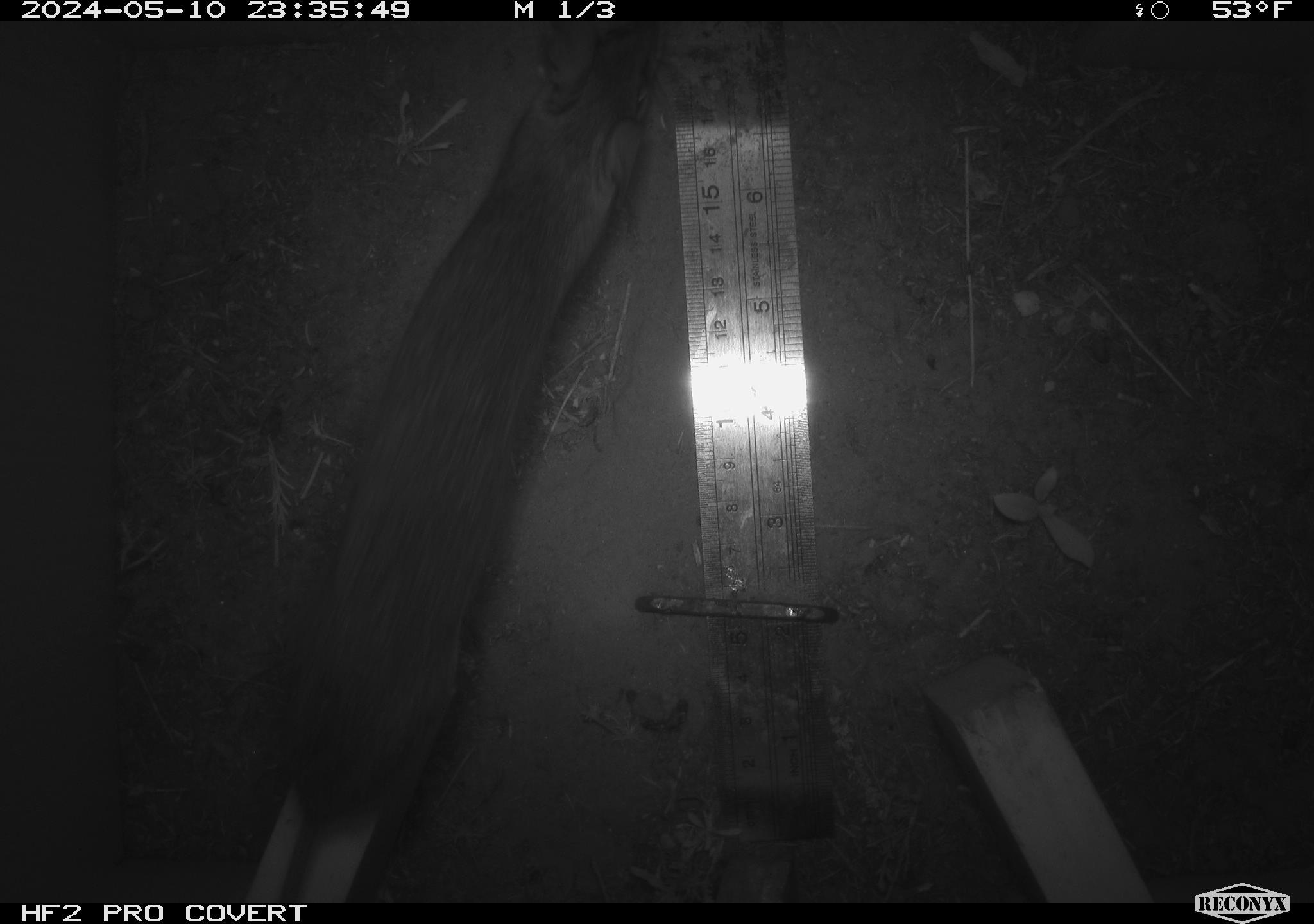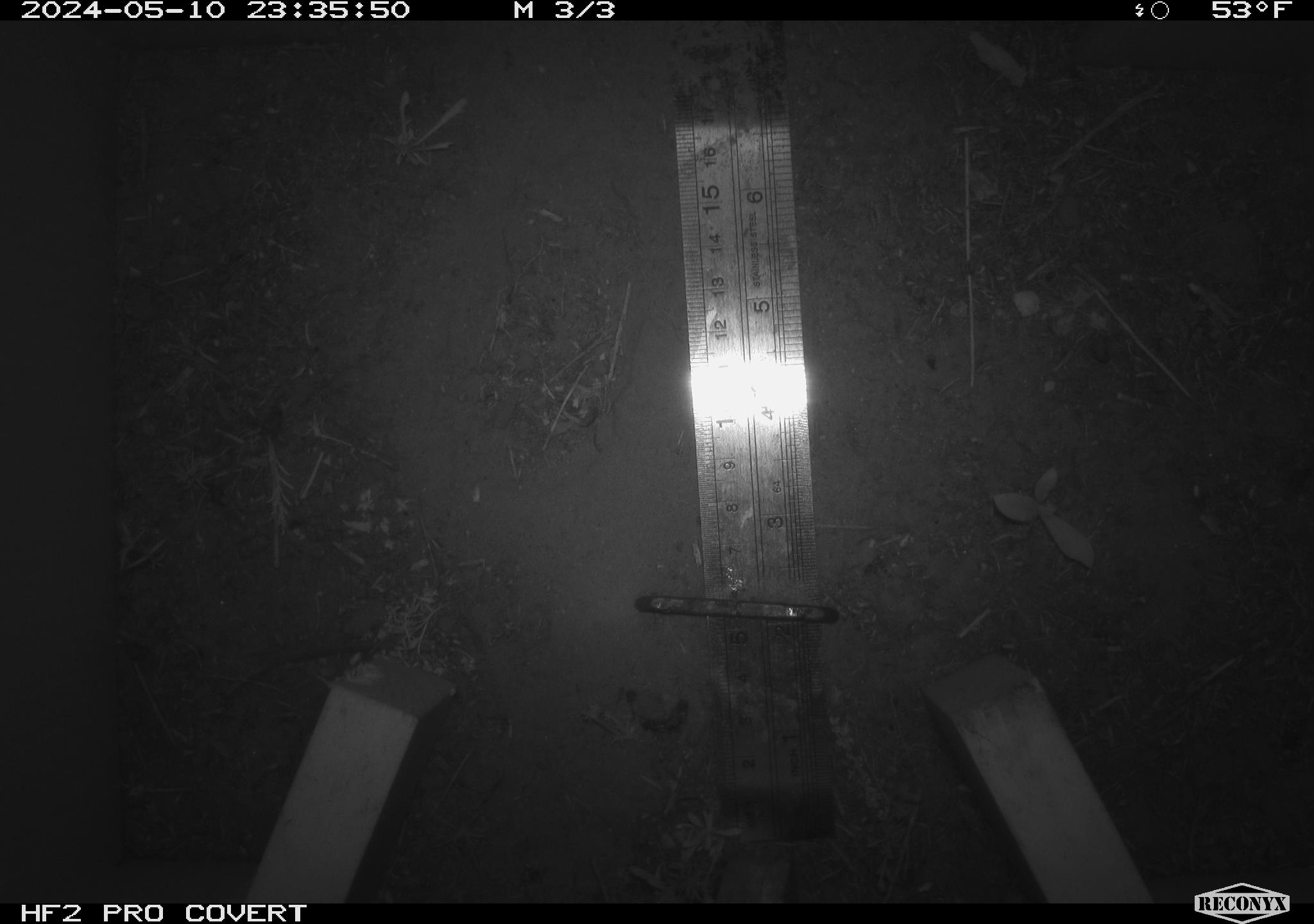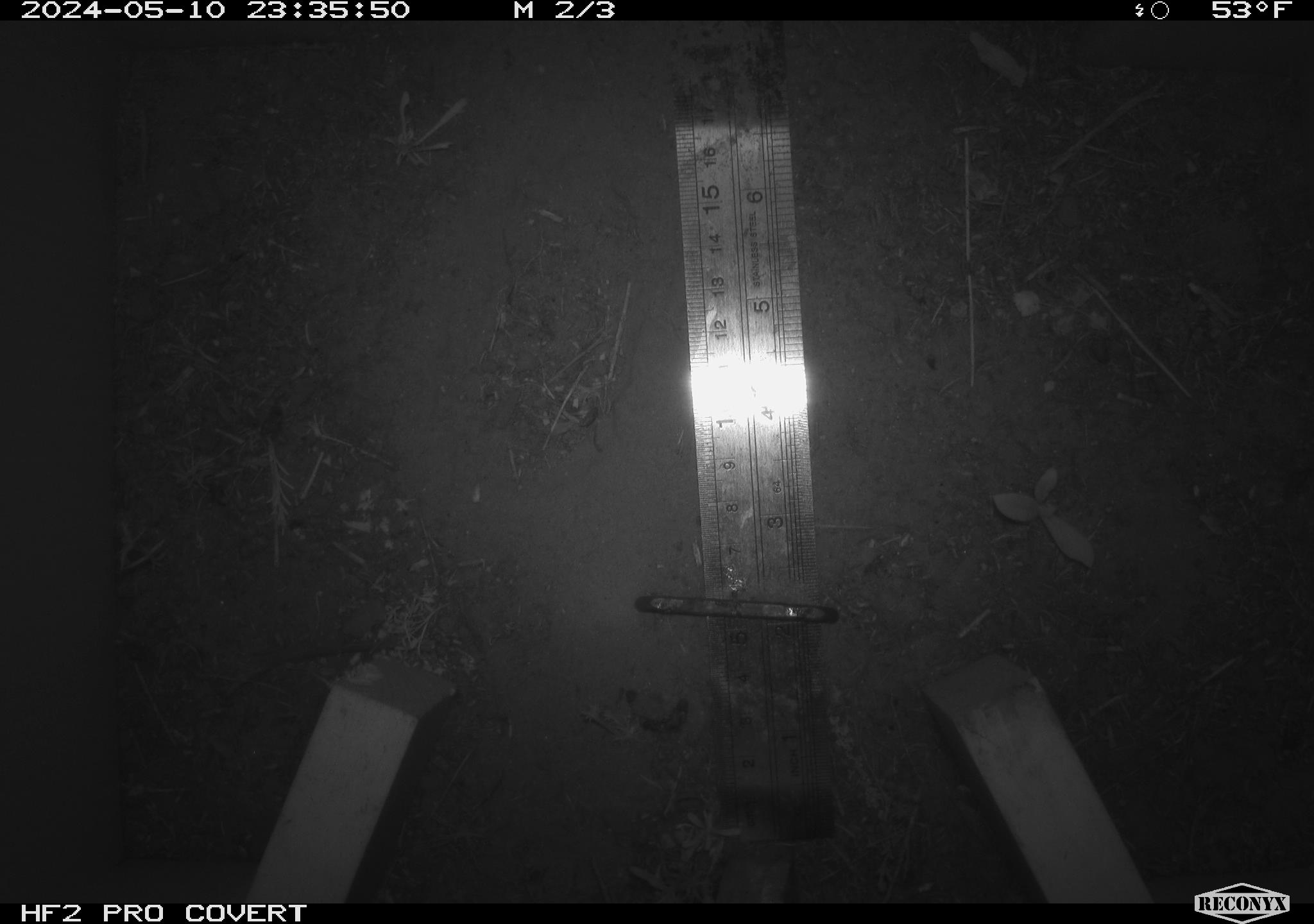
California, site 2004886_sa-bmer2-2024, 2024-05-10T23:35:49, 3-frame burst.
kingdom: Animalia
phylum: Chordata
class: Mammalia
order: Rodentia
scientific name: Rodentia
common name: woodrat or rat or mouse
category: woodrat or rat or mouse species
Woodrat or rat or mouse species (woodrat or rat or mouse) (Rodentia).